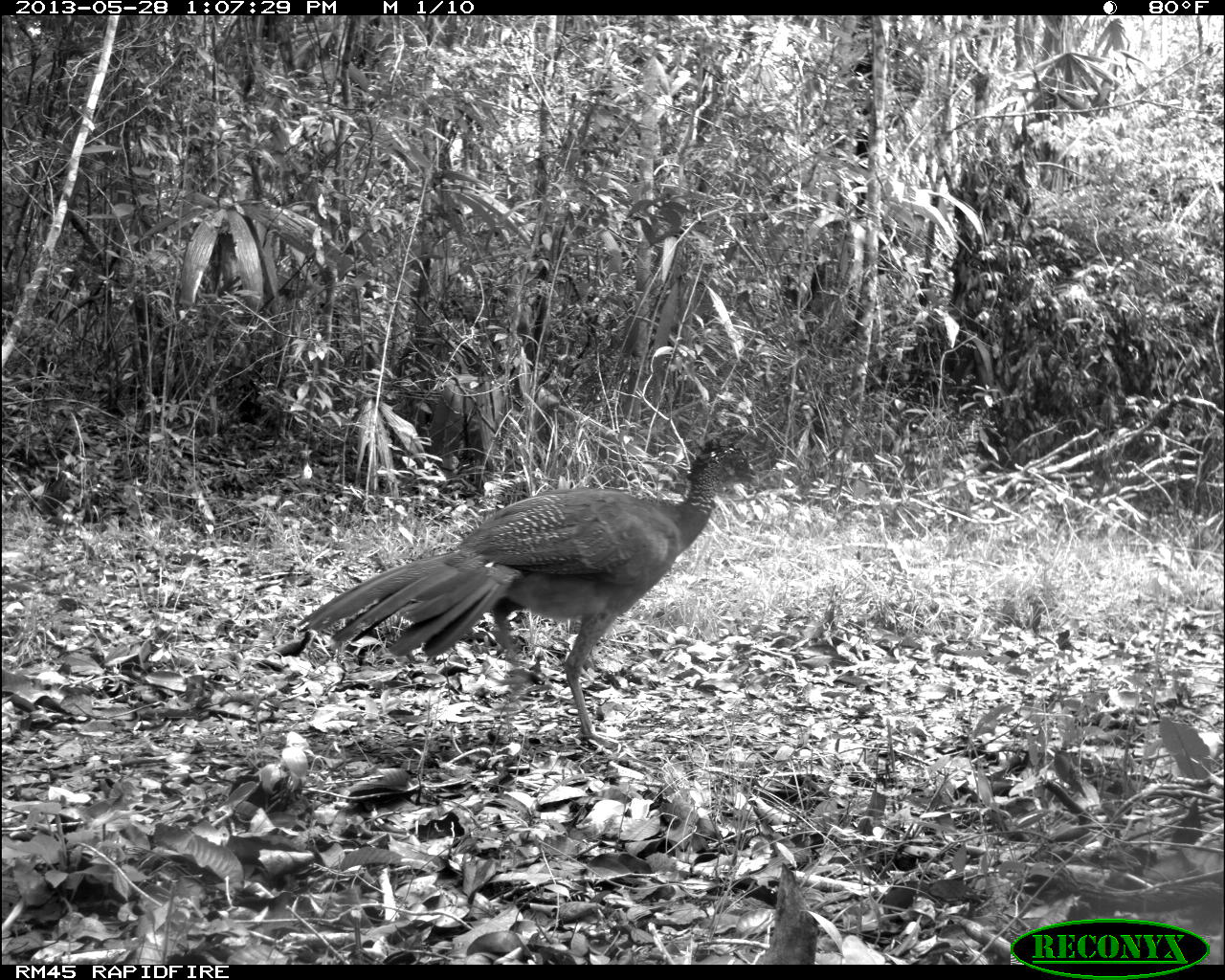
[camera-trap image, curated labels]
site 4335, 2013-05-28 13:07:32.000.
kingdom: Animalia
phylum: Chordata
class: Aves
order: Galliformes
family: Cracidae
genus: Crax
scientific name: Crax rubra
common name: great curassow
Crax rubra (great curassow), count 1, sex female.